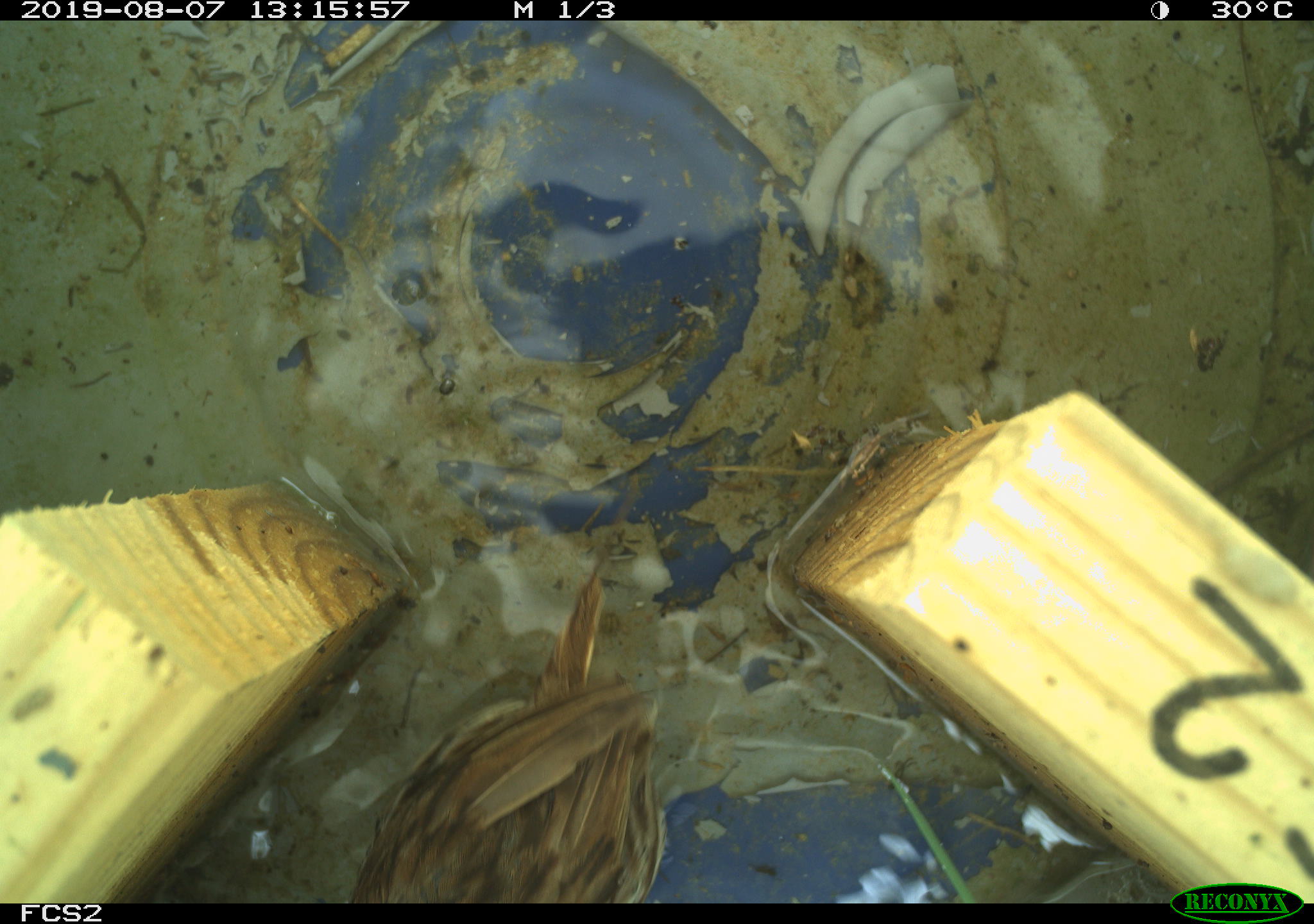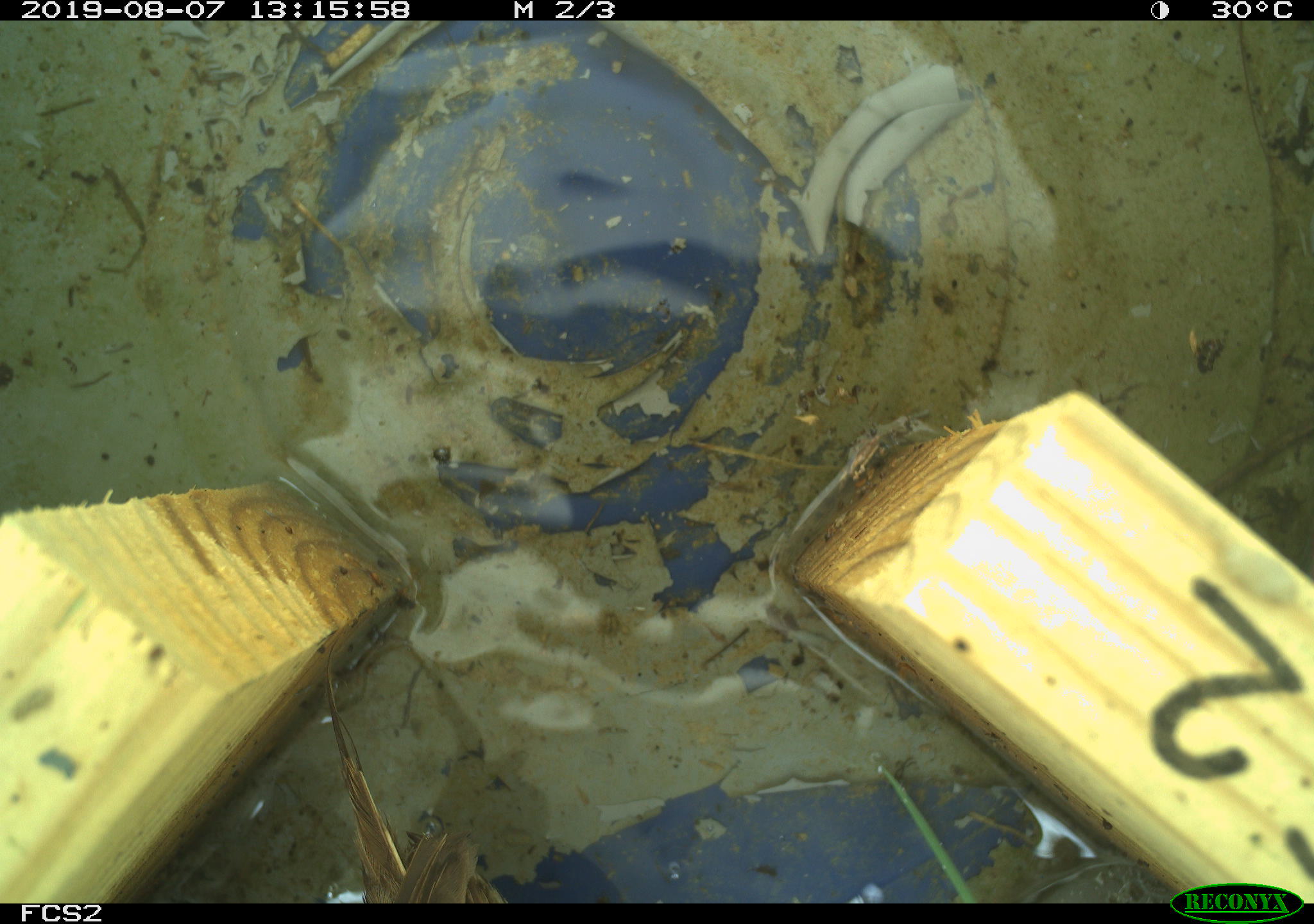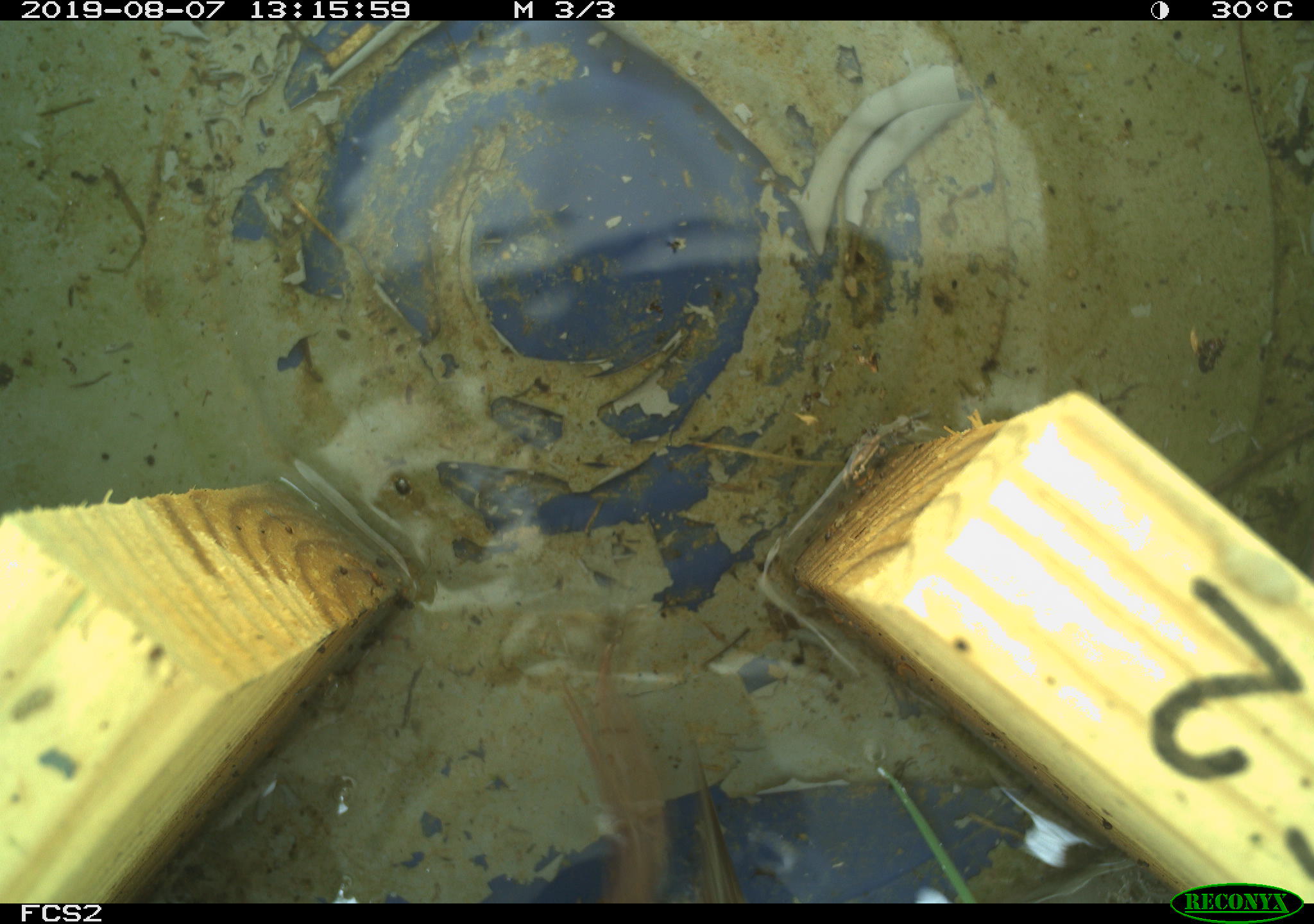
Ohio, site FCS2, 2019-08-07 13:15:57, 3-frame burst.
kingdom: Animalia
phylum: Chordata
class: Aves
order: Passeriformes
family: Passerellidae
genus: Melospiza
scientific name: Melospiza melodia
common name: song sparrow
Song sparrow (Melospiza melodia).